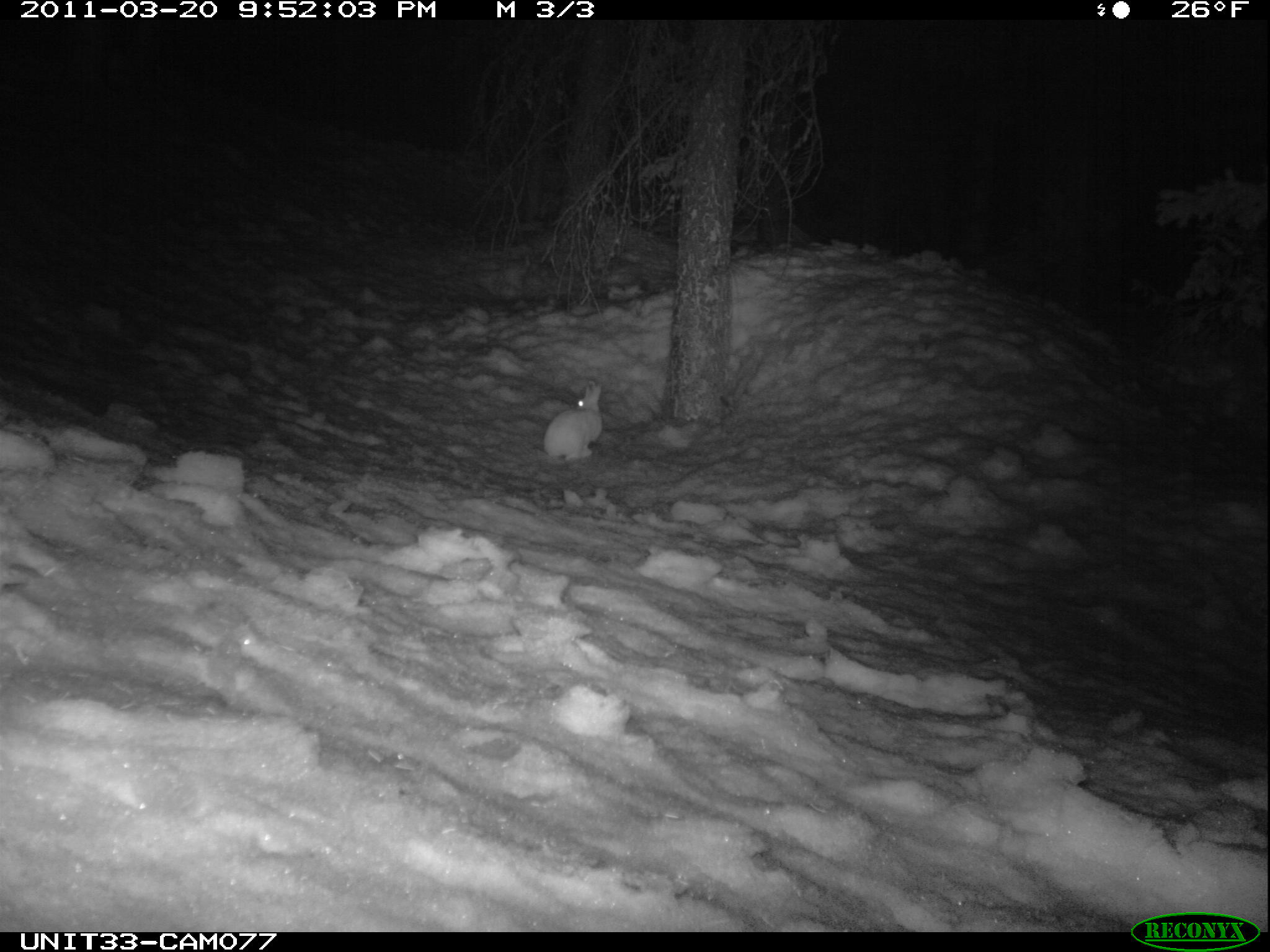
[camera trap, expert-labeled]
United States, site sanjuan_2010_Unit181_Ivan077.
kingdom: Animalia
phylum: Chordata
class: Mammalia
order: Lagomorpha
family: Leporidae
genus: Lepus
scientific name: Lepus americanus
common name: snowshoe hare